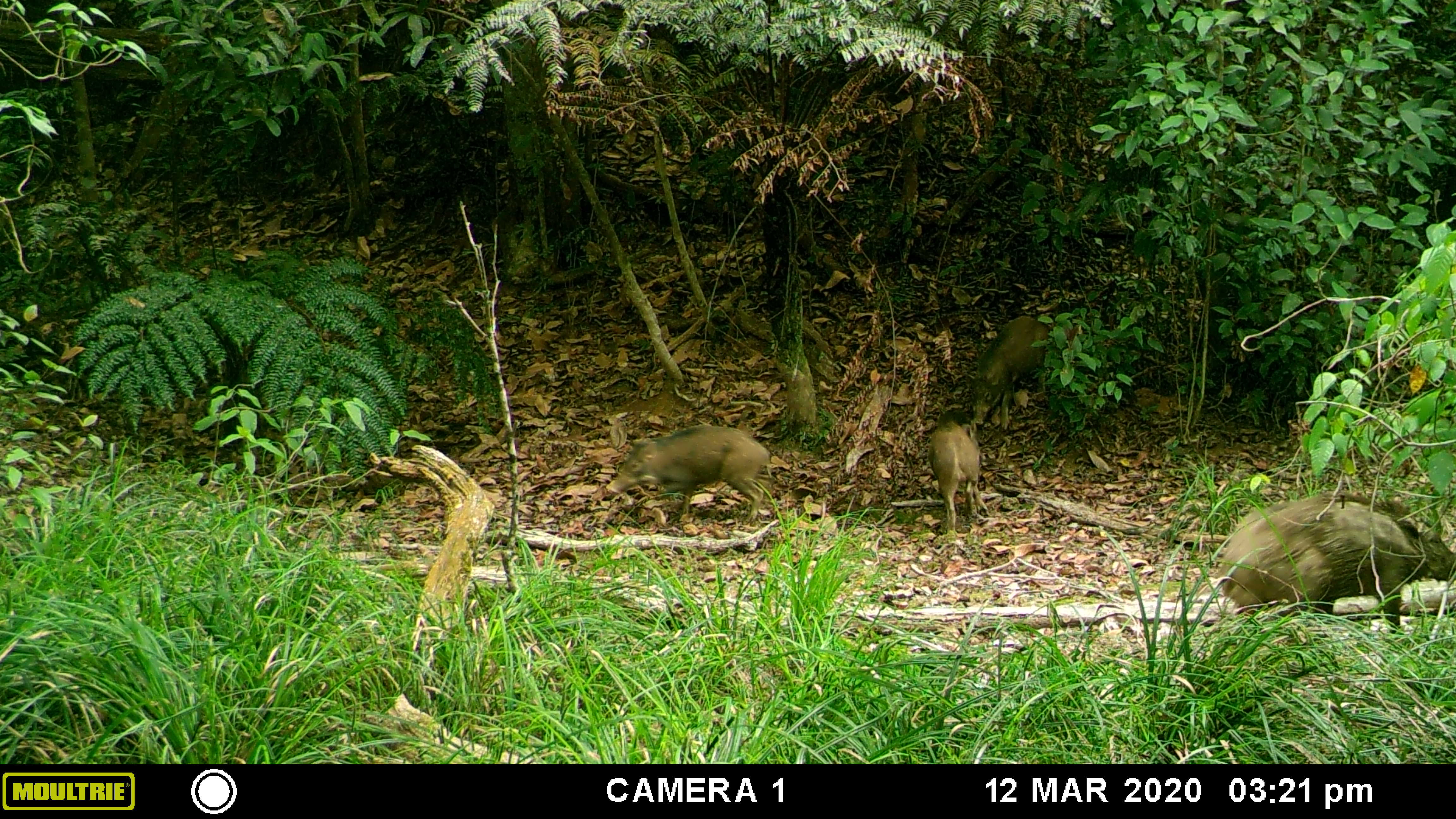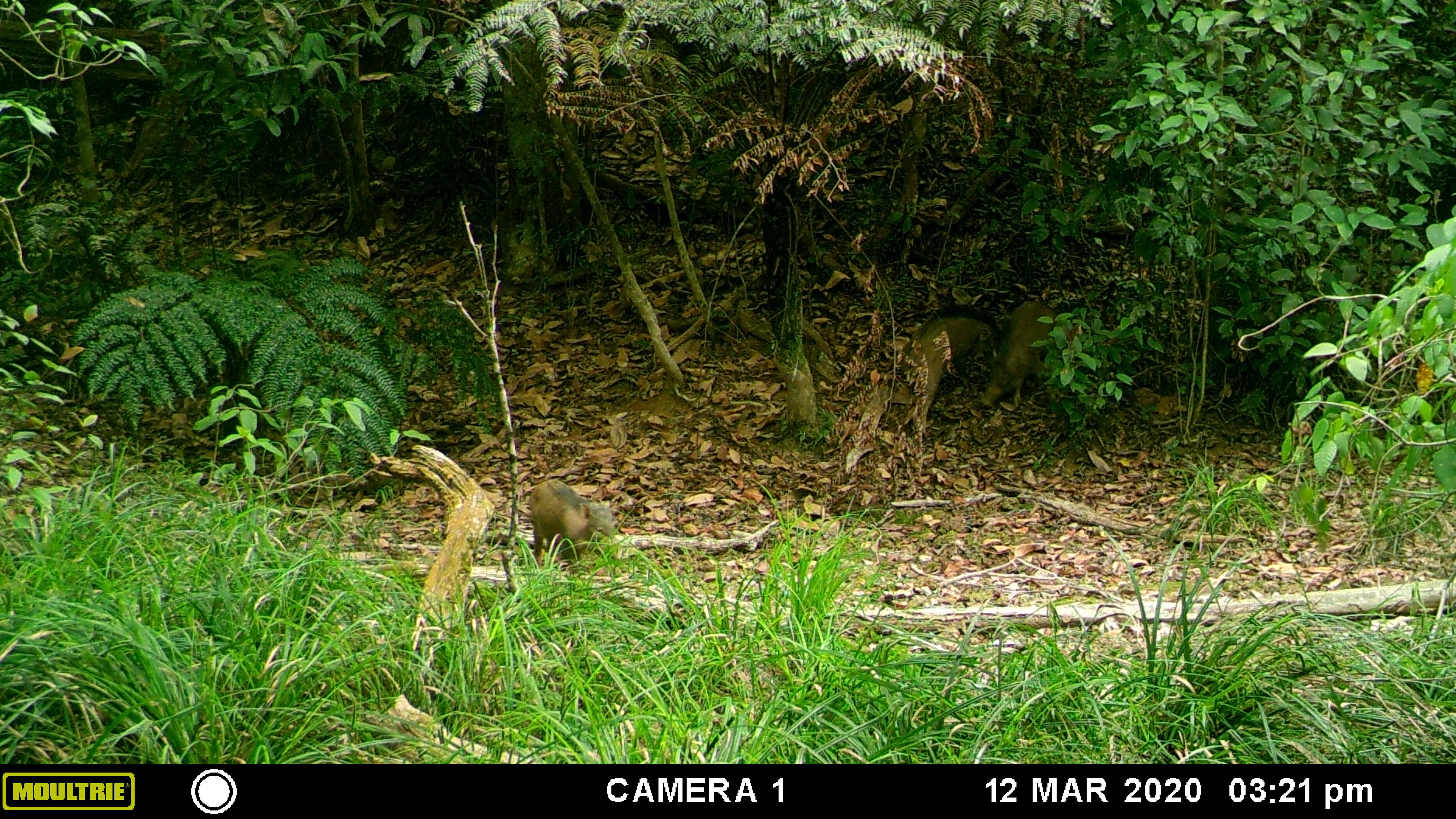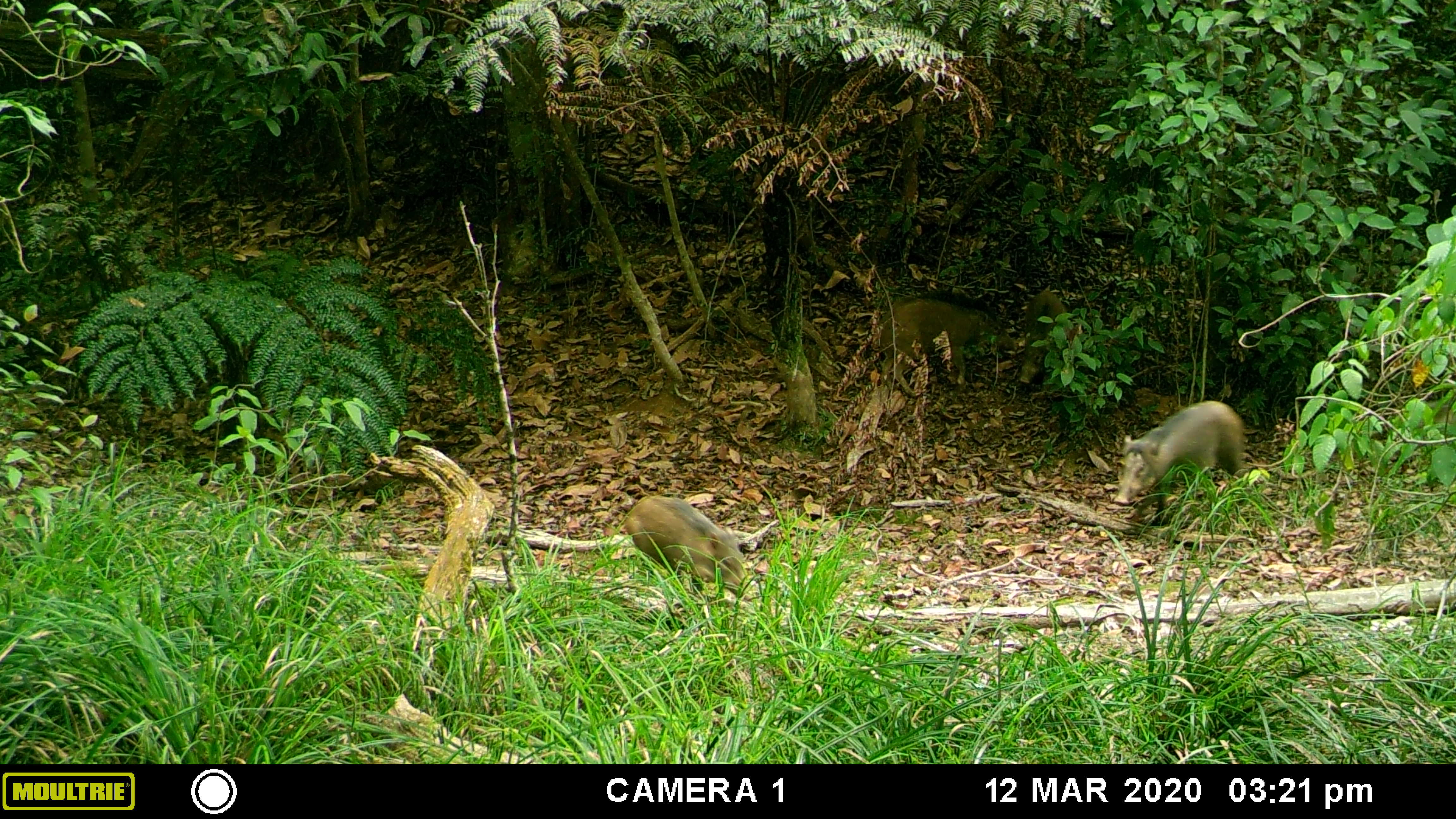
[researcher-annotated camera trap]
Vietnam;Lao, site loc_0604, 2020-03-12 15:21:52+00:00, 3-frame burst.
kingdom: Animalia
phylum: Chordata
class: Mammalia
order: Artiodactyla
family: Suidae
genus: Sus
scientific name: Sus scrofa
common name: eurasian wild pig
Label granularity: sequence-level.